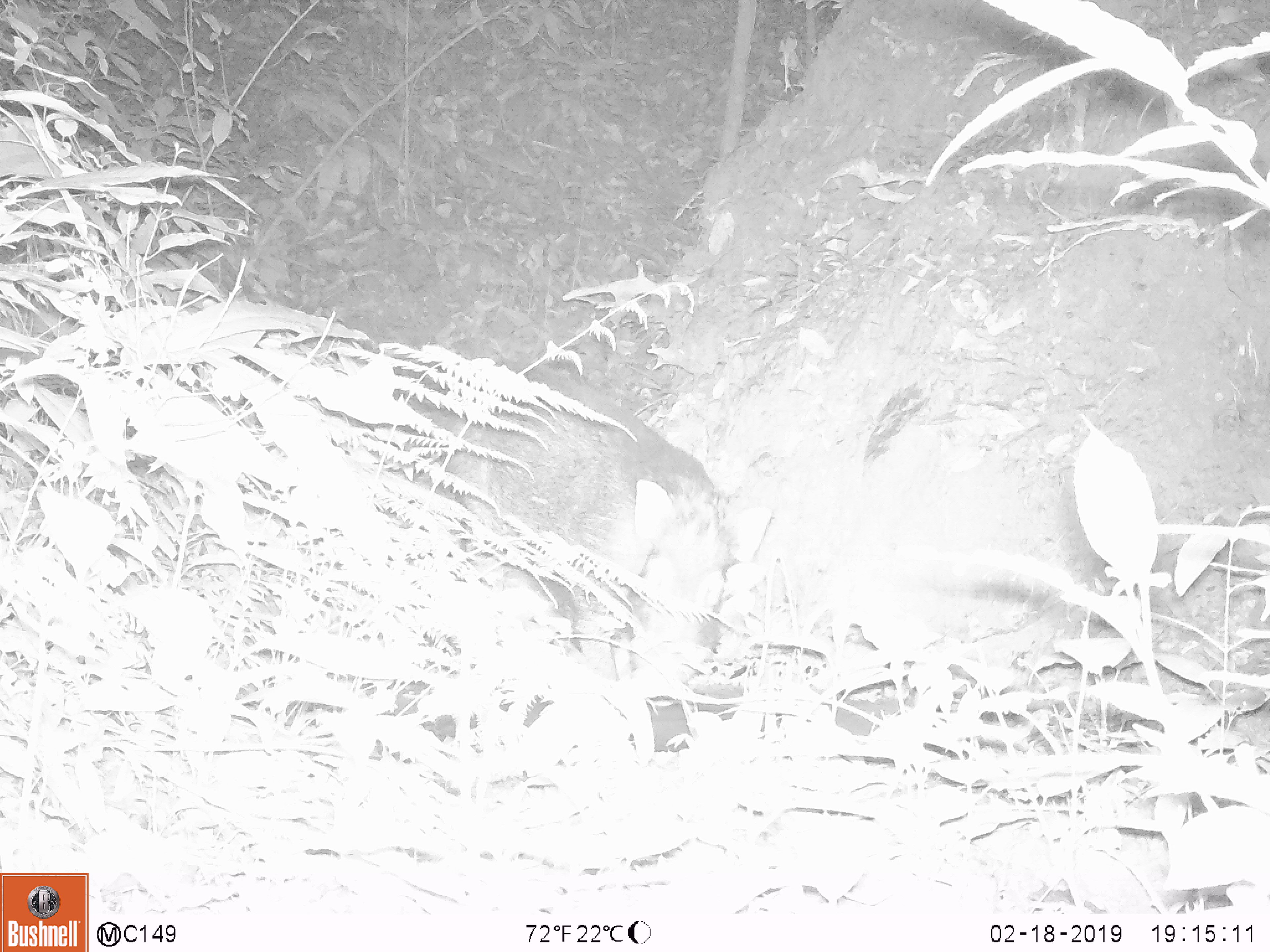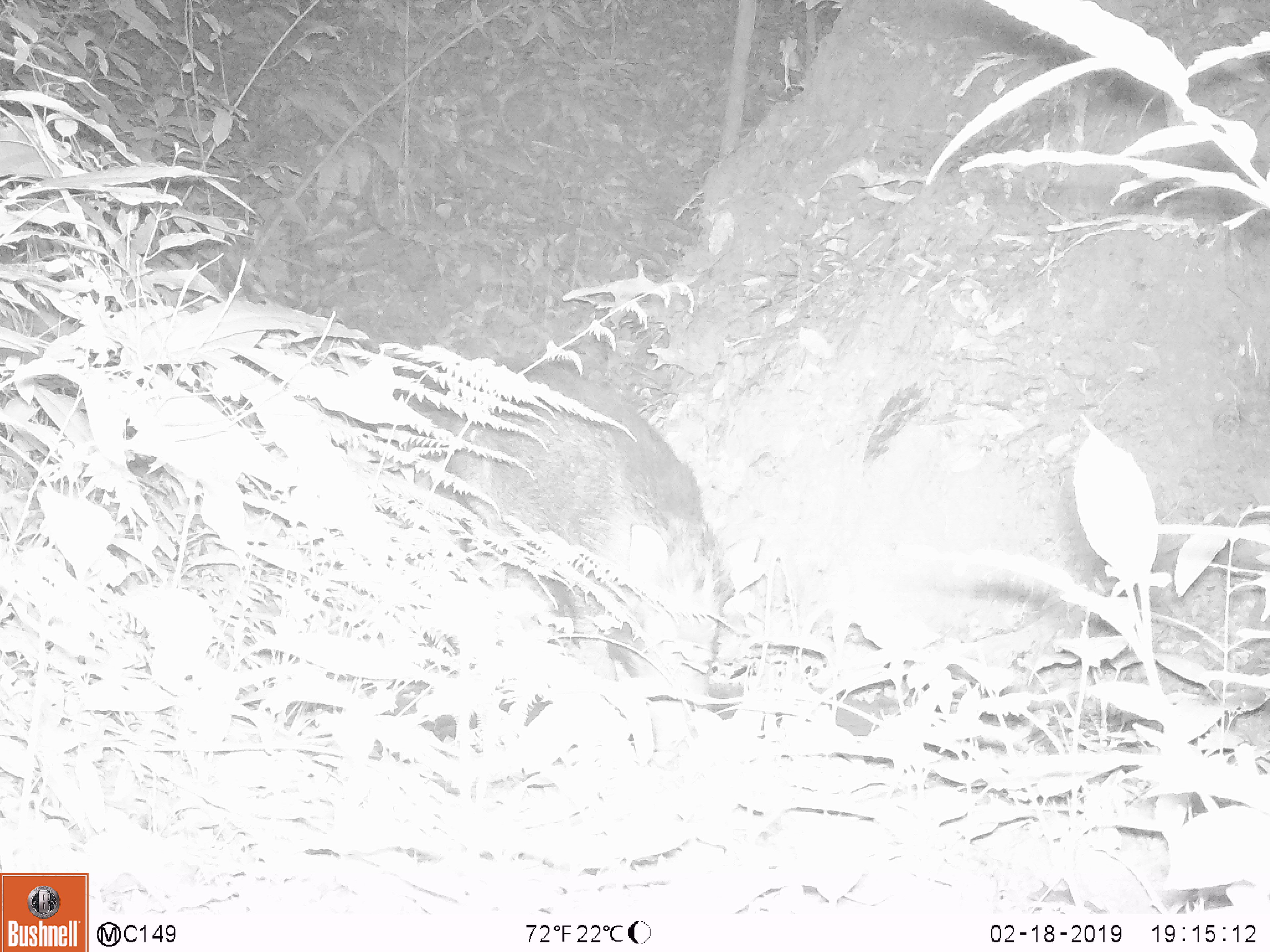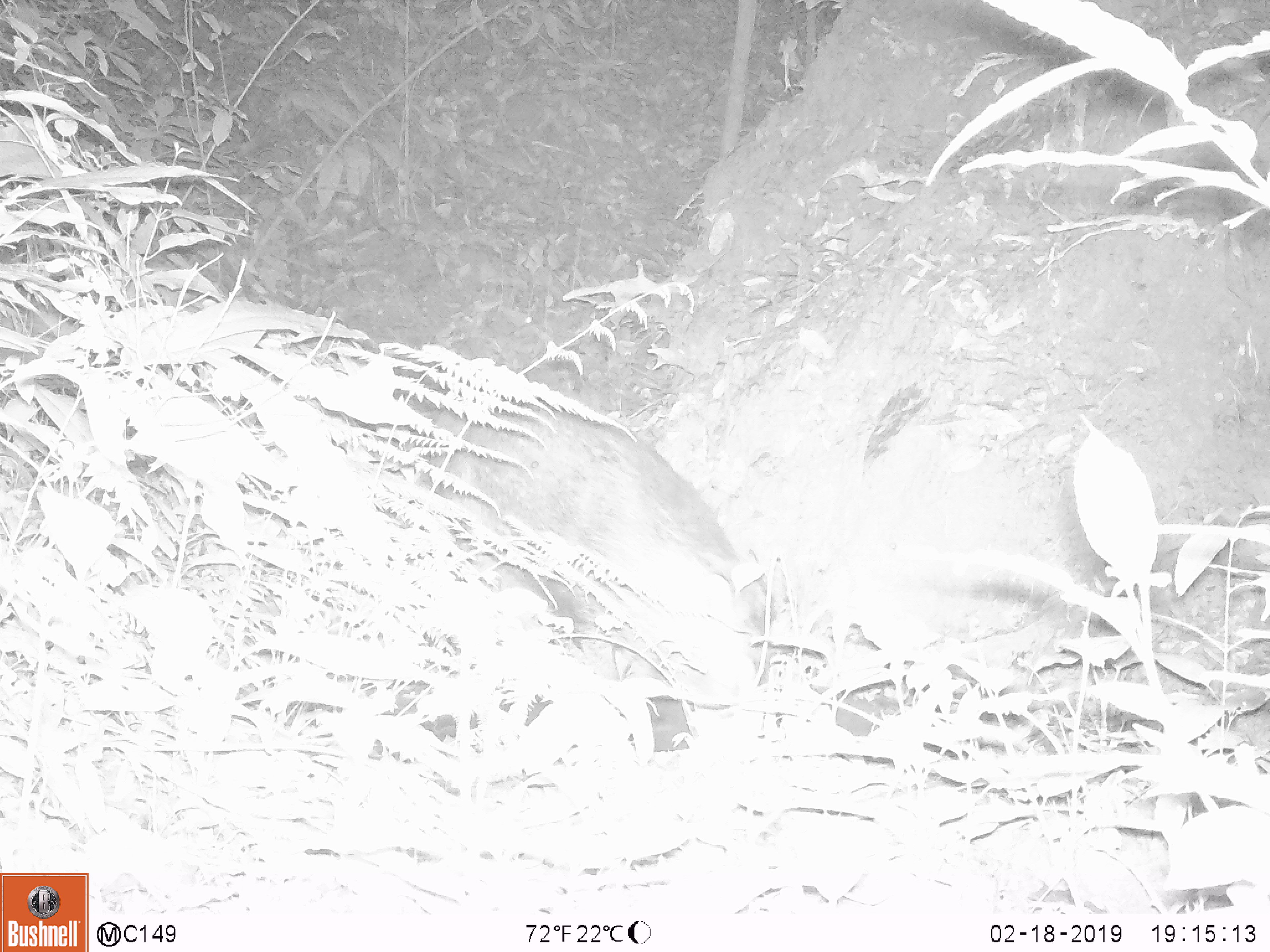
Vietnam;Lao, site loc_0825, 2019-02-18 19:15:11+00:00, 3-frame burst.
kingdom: Animalia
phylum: Chordata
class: Mammalia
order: Artiodactyla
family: Suidae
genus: Sus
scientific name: Sus scrofa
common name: eurasian wild pig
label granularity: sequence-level